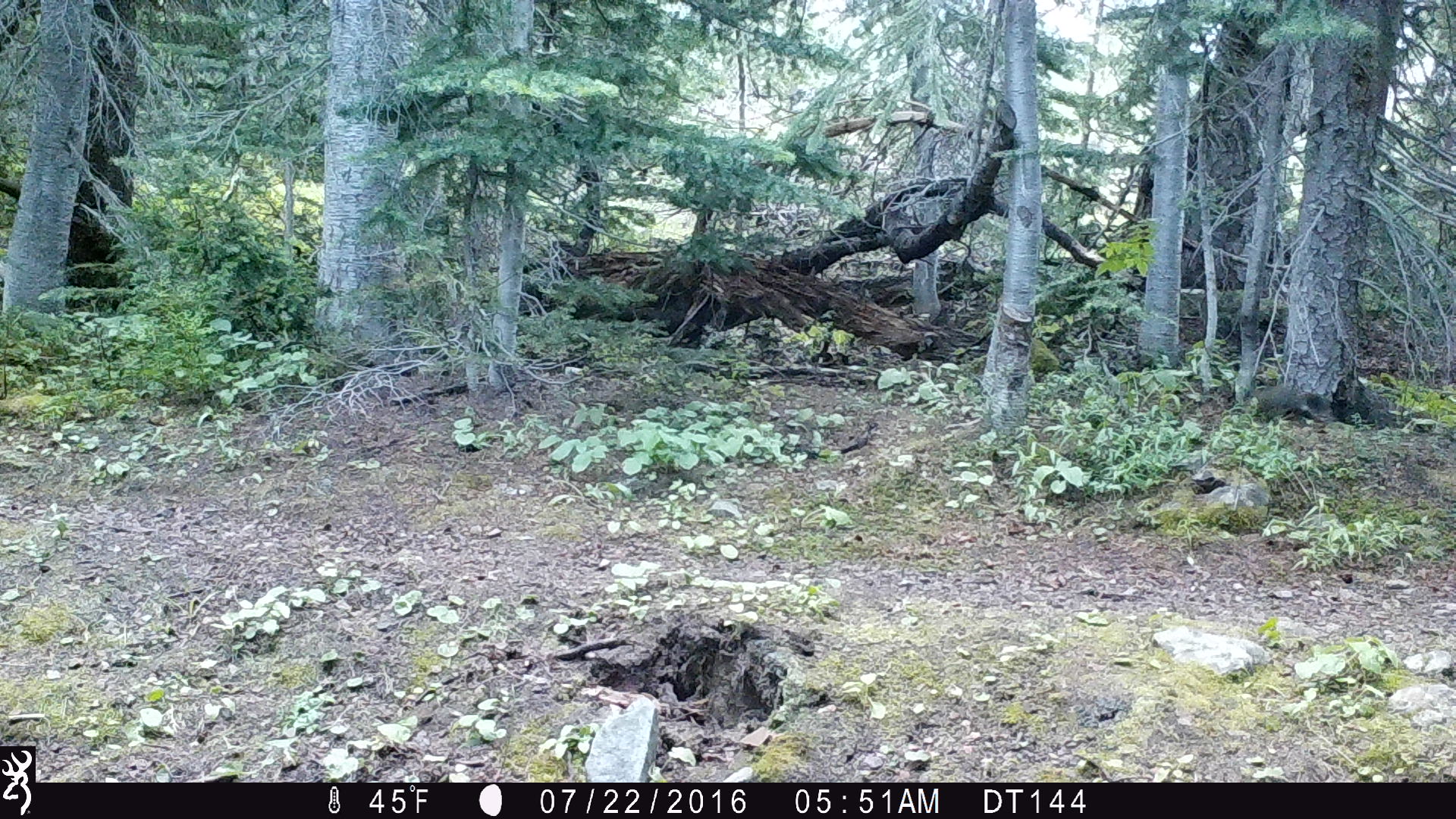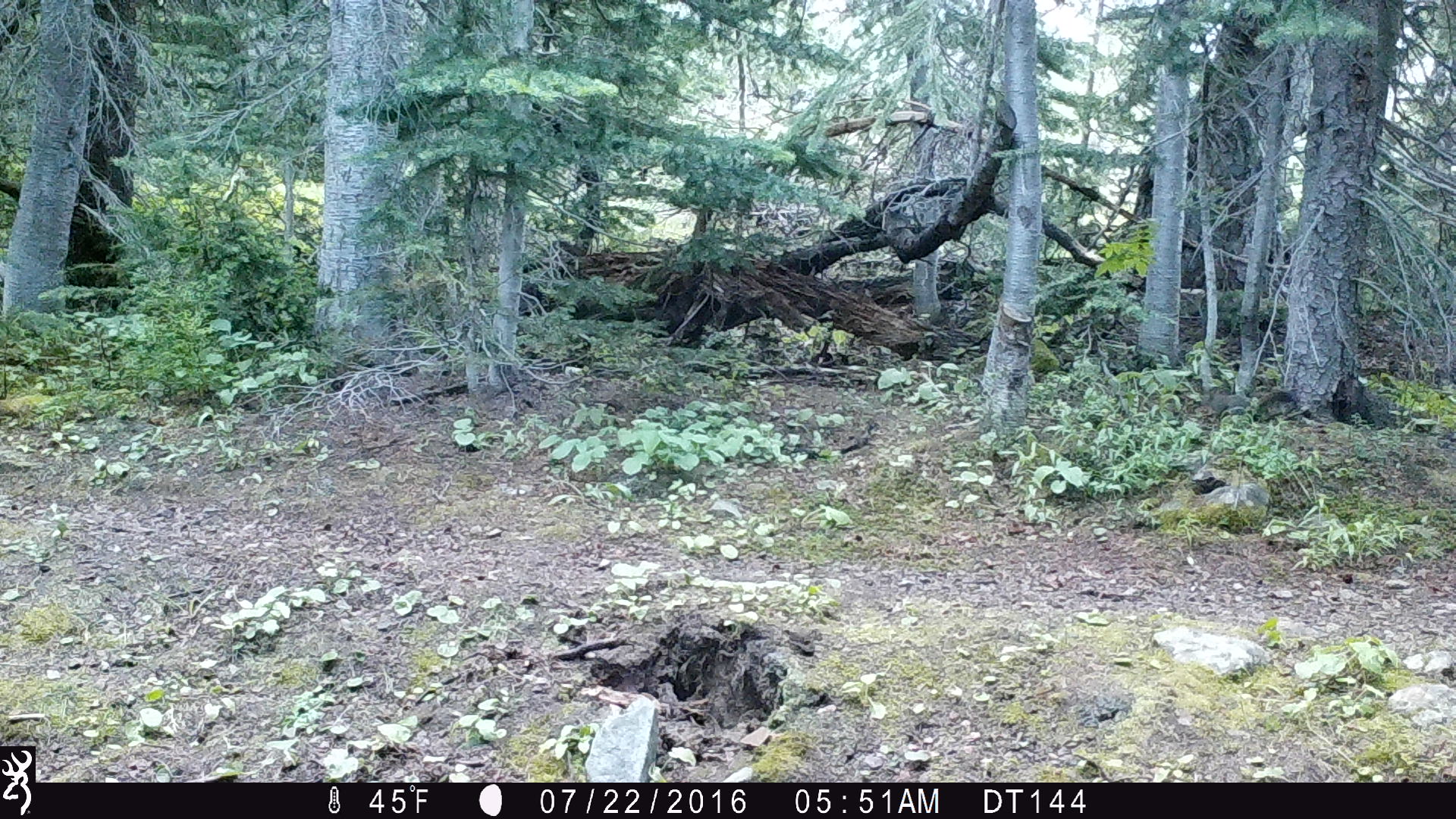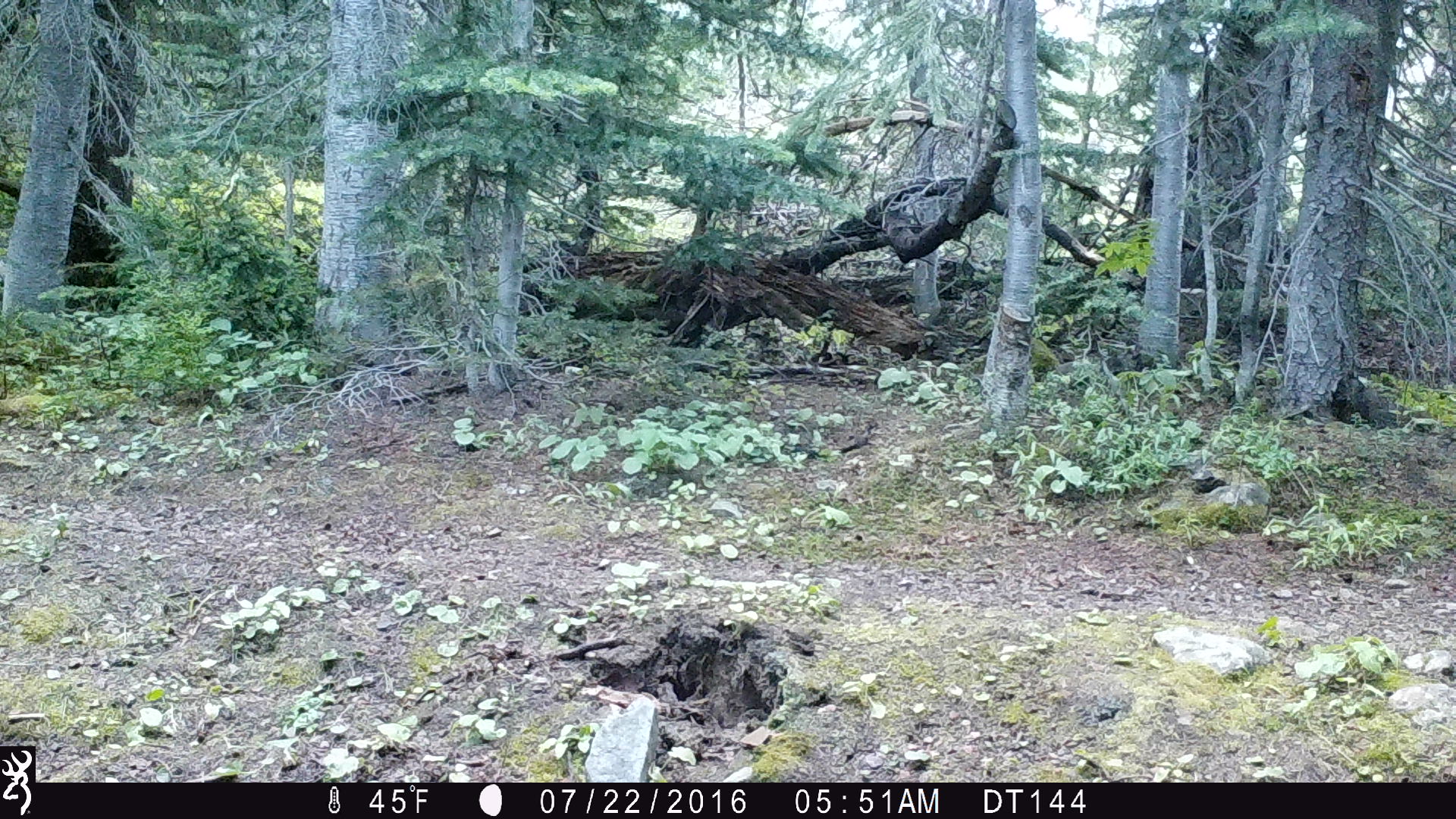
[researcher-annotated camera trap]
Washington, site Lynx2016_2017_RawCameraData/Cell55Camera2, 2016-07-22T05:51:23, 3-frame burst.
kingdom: Animalia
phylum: Chordata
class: Mammalia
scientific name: Mammalia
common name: small mammal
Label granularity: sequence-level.